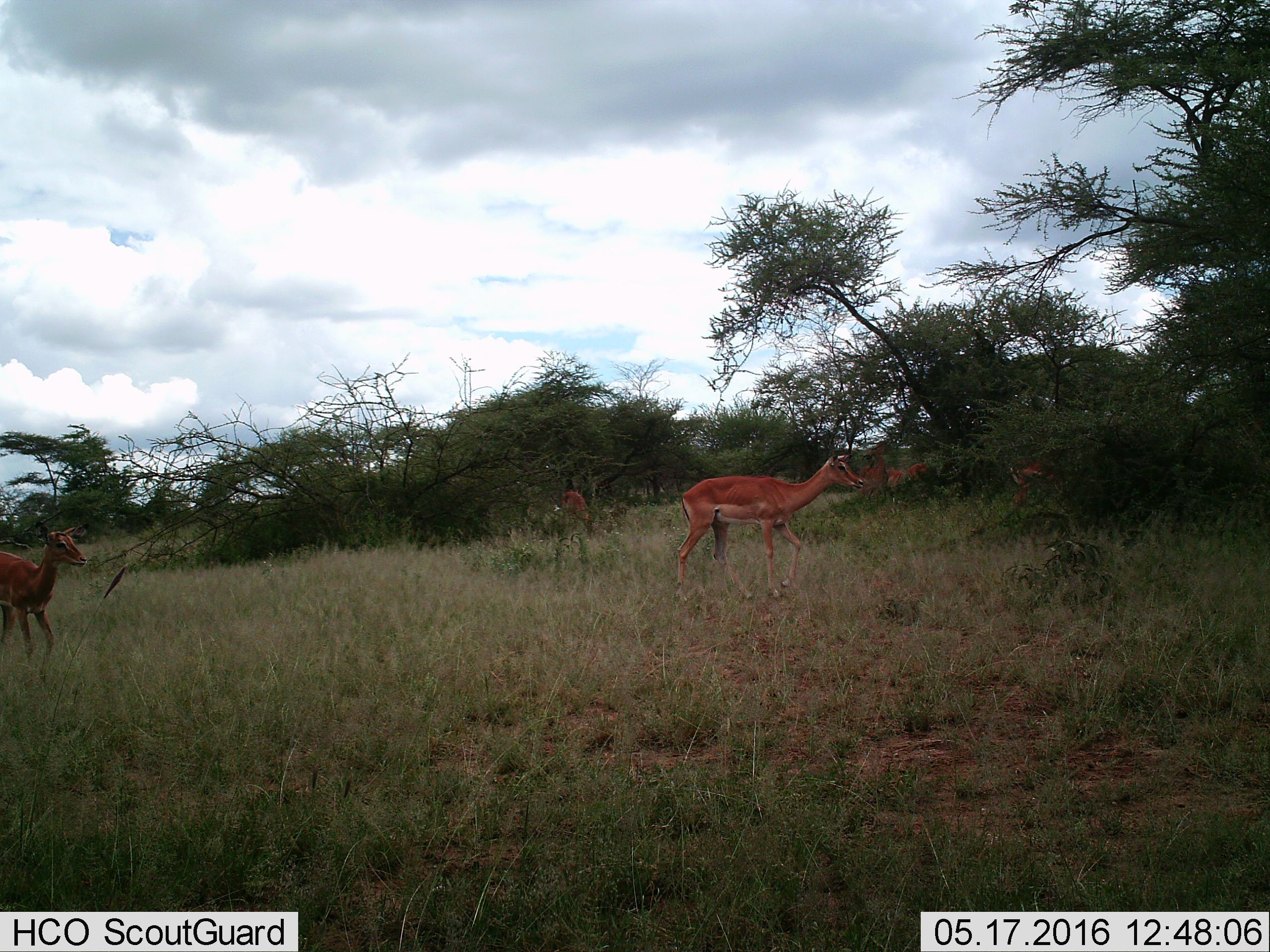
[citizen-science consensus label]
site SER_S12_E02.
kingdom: Animalia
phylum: Chordata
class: Mammalia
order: Artiodactyla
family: Bovidae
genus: Aepyceros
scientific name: Aepyceros melampus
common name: impala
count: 7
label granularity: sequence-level